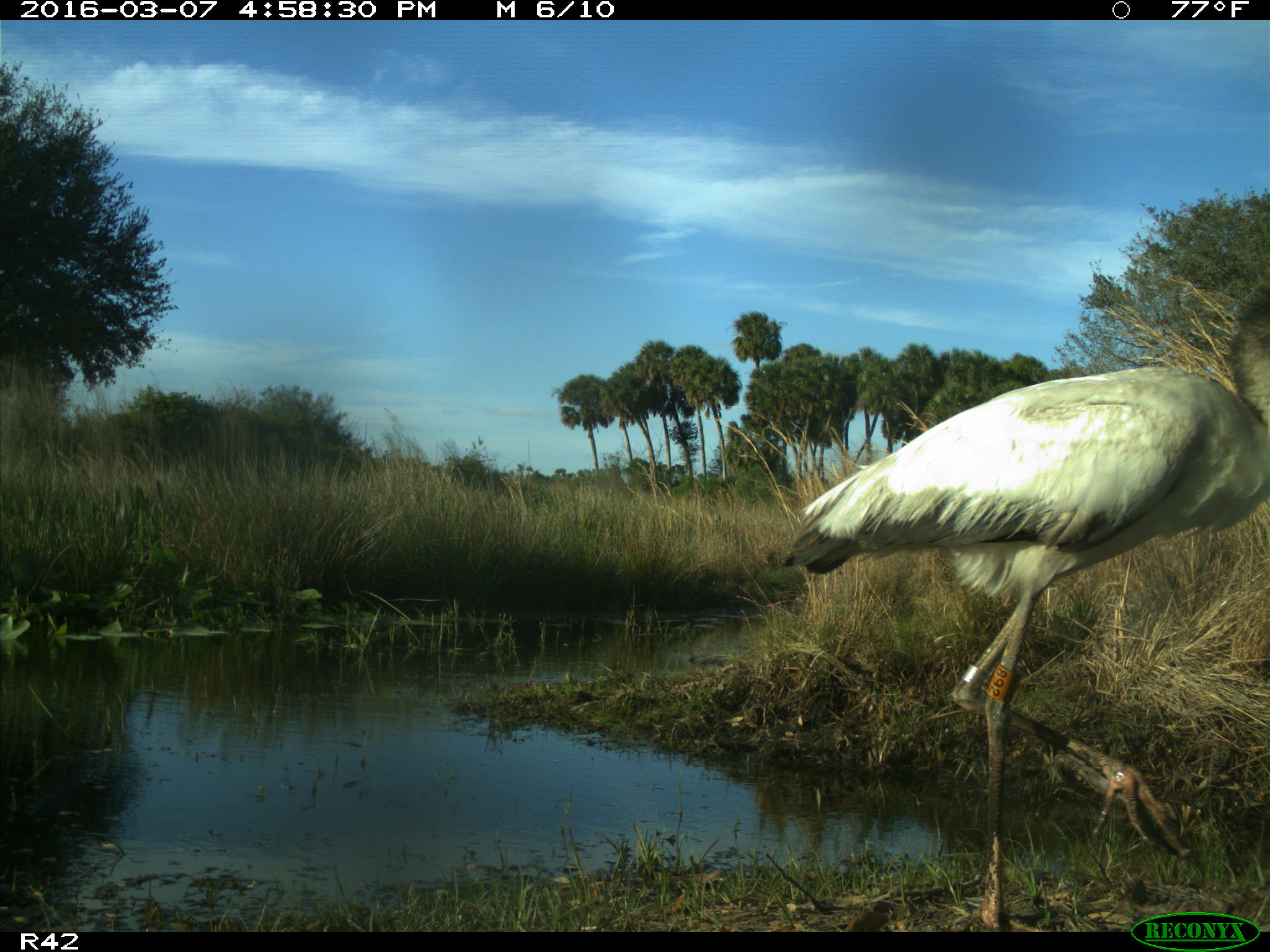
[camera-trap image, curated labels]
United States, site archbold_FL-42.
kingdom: Animalia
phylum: Chordata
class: Aves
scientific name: Aves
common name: birds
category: unidentified bird